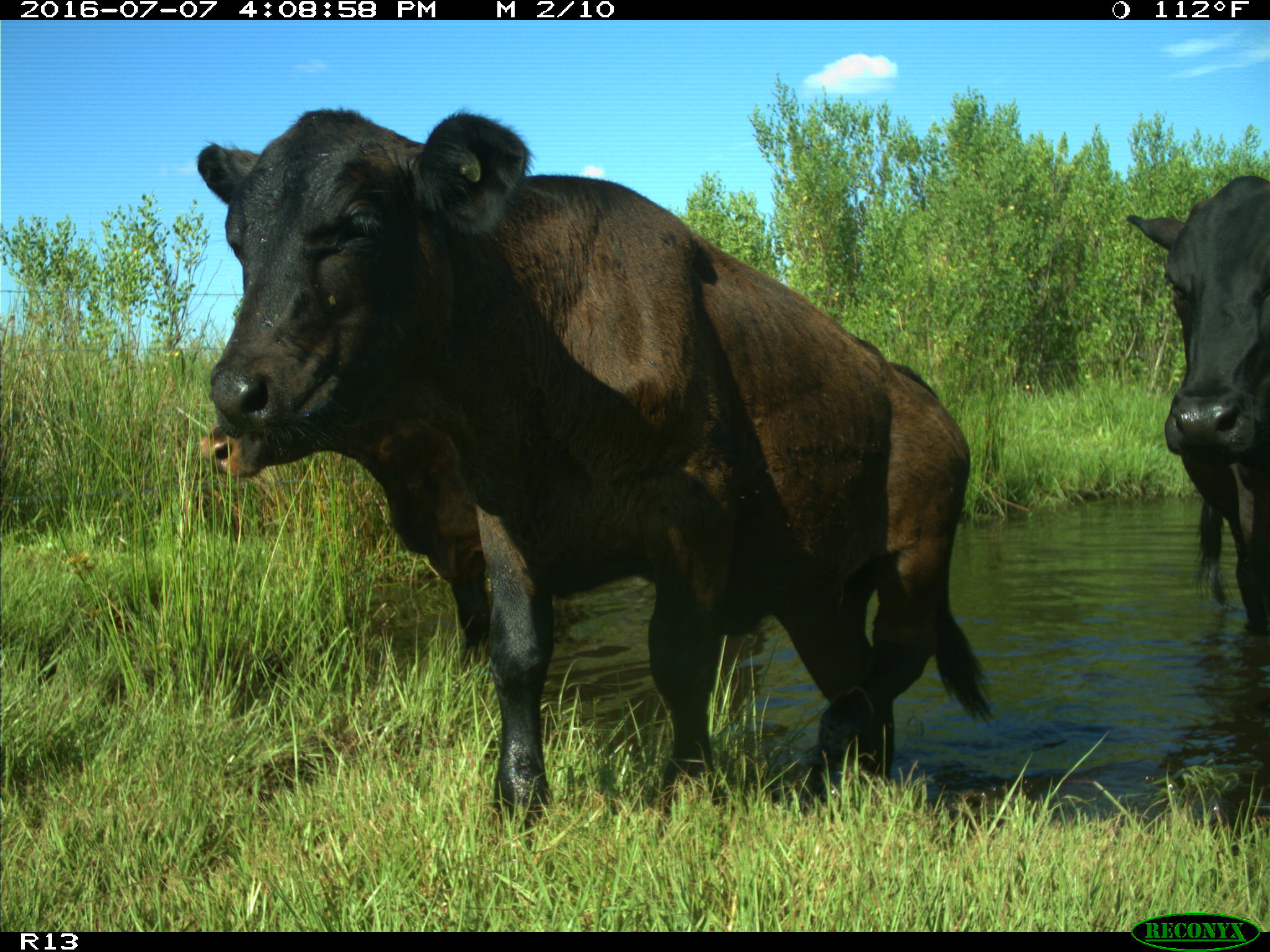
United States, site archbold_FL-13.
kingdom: Animalia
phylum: Chordata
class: Mammalia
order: Artiodactyla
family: Bovidae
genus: Bos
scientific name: Bos taurus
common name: domestic cow